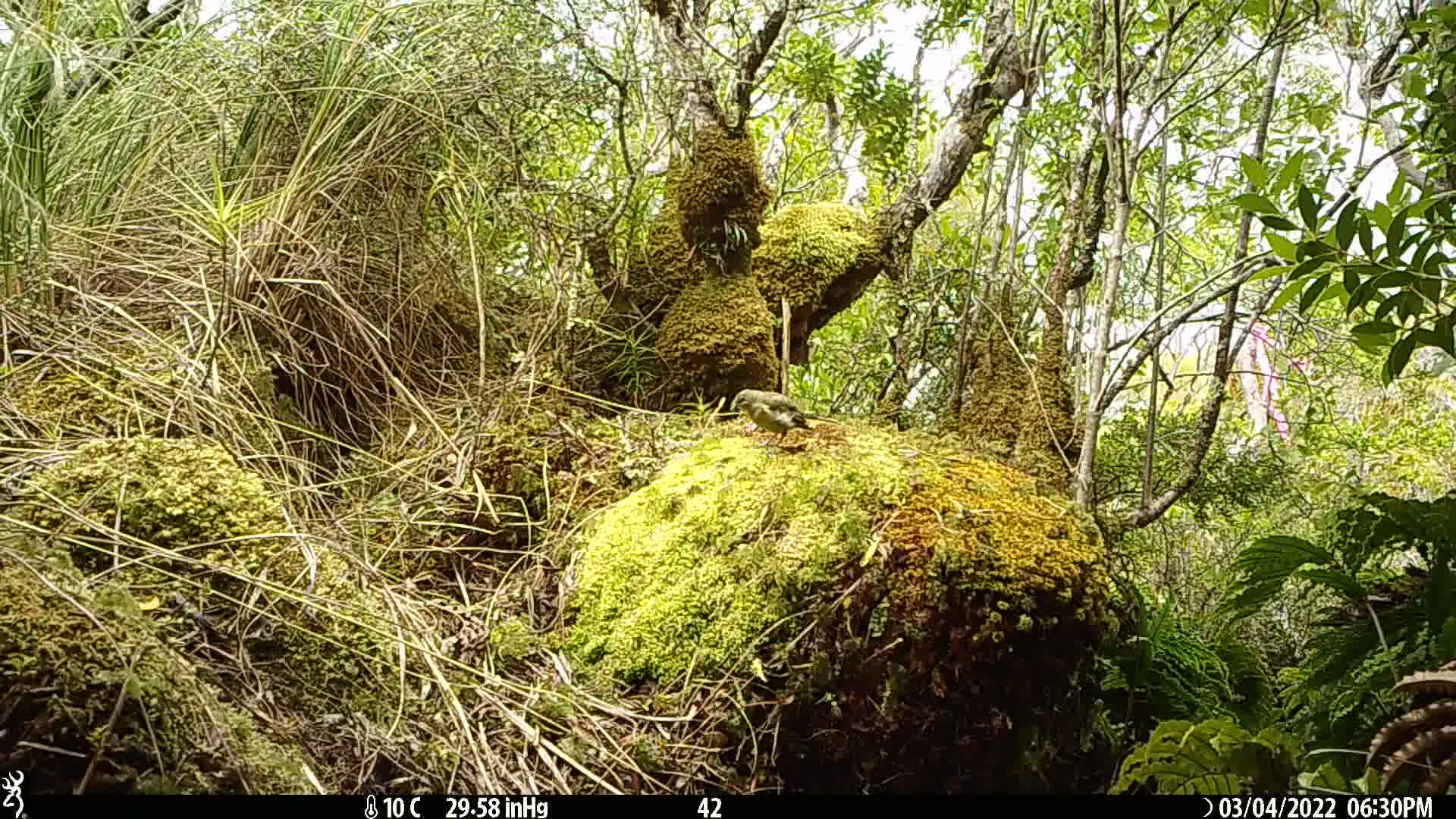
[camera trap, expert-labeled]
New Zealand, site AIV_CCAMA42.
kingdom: Animalia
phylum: Chordata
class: Aves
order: Passeriformes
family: Meliphagidae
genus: Anthornis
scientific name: Anthornis melanura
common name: new zealand bellbird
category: bellbird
Bellbird (new zealand bellbird) (Anthornis melanura).